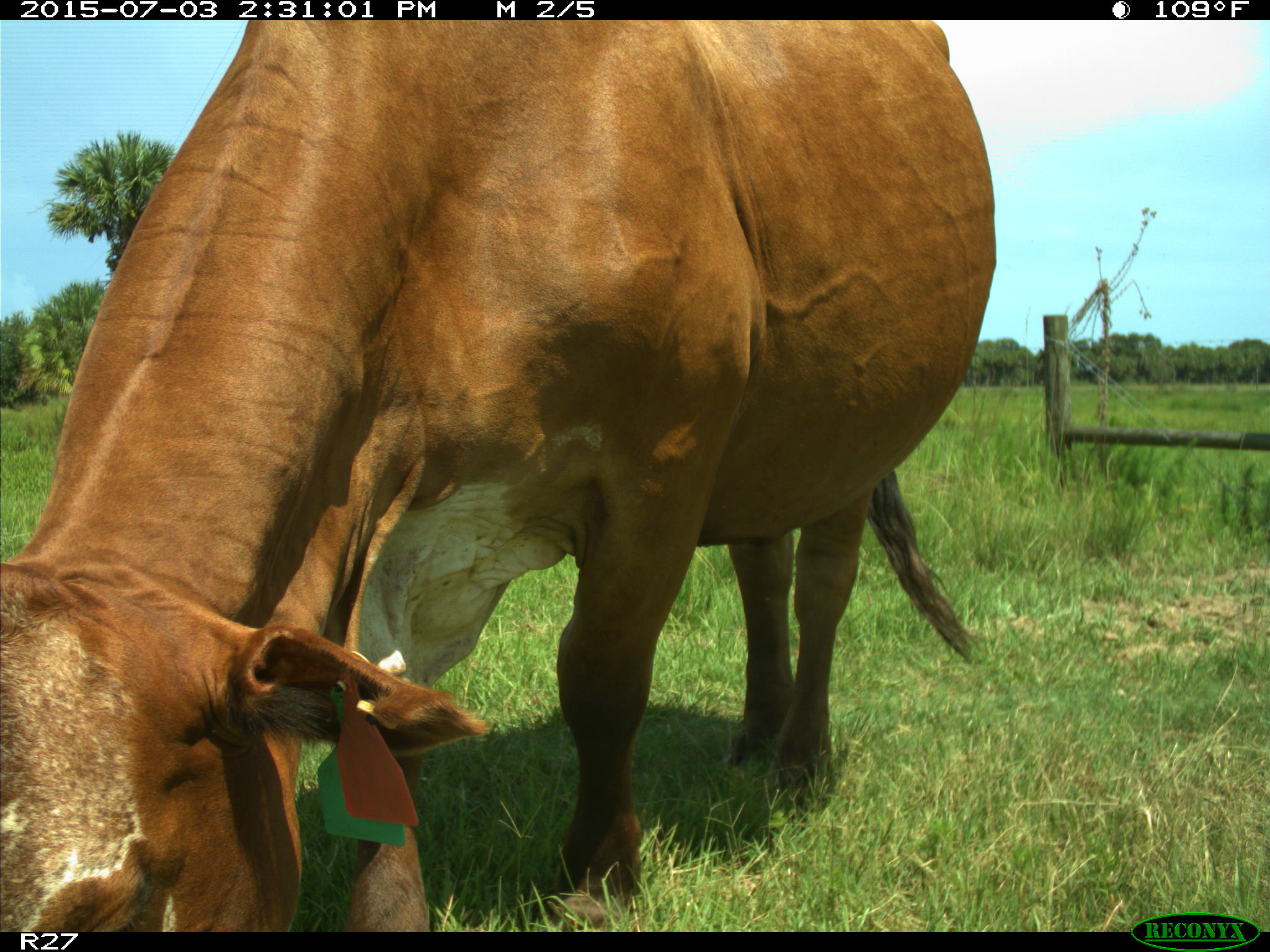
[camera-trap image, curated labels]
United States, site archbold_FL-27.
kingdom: Animalia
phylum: Chordata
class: Mammalia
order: Artiodactyla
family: Bovidae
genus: Bos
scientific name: Bos taurus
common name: domestic cow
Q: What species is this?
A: Bos taurus (domestic cow).